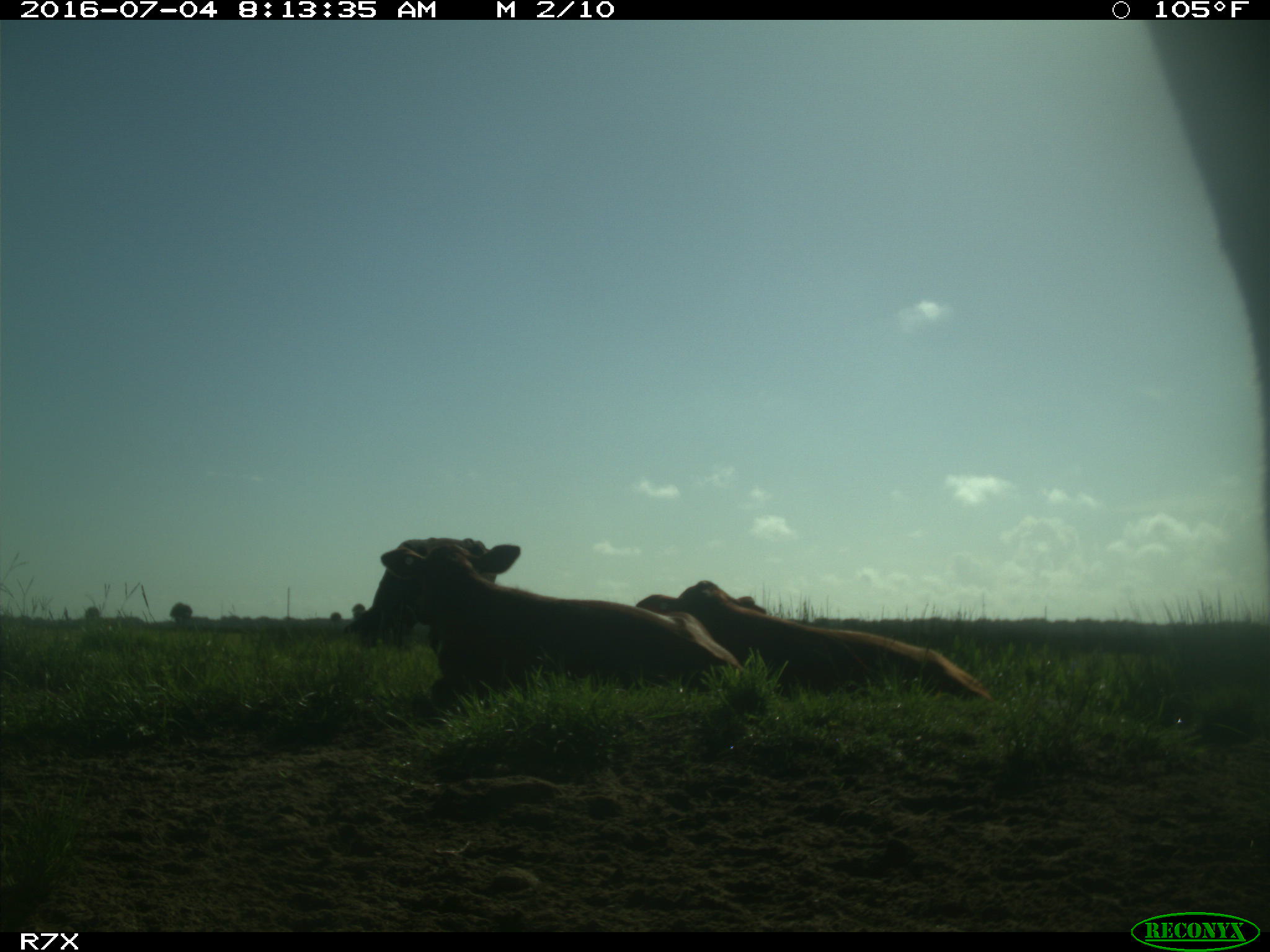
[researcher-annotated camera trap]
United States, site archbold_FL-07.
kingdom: Animalia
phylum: Chordata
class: Mammalia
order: Artiodactyla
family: Bovidae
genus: Bos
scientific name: Bos taurus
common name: domestic cow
Bos taurus (domestic cow).